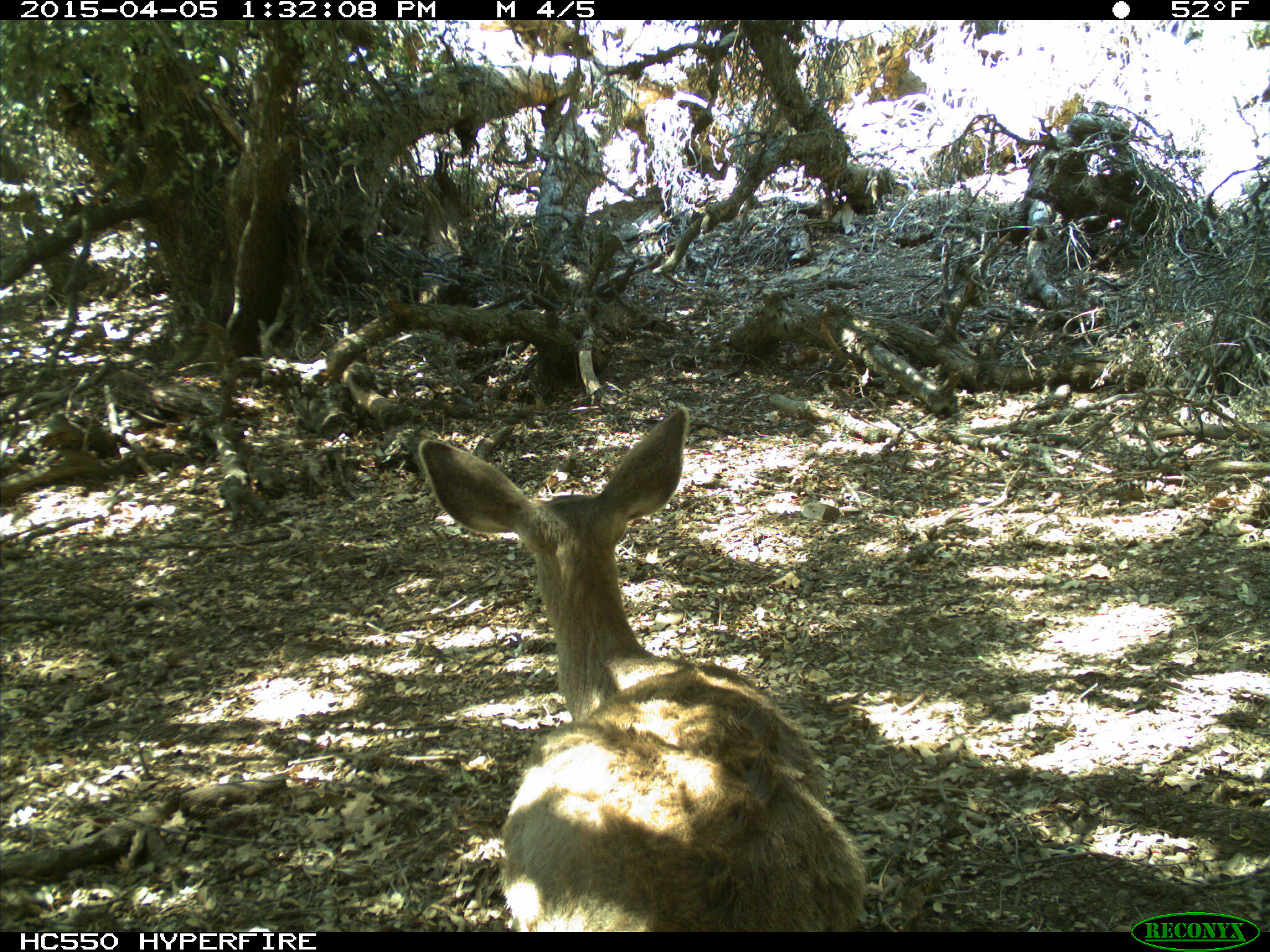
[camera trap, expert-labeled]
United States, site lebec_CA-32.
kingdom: Animalia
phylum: Chordata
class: Mammalia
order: Artiodactyla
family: Cervidae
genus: Odocoileus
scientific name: Odocoileus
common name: deer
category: unidentified deer